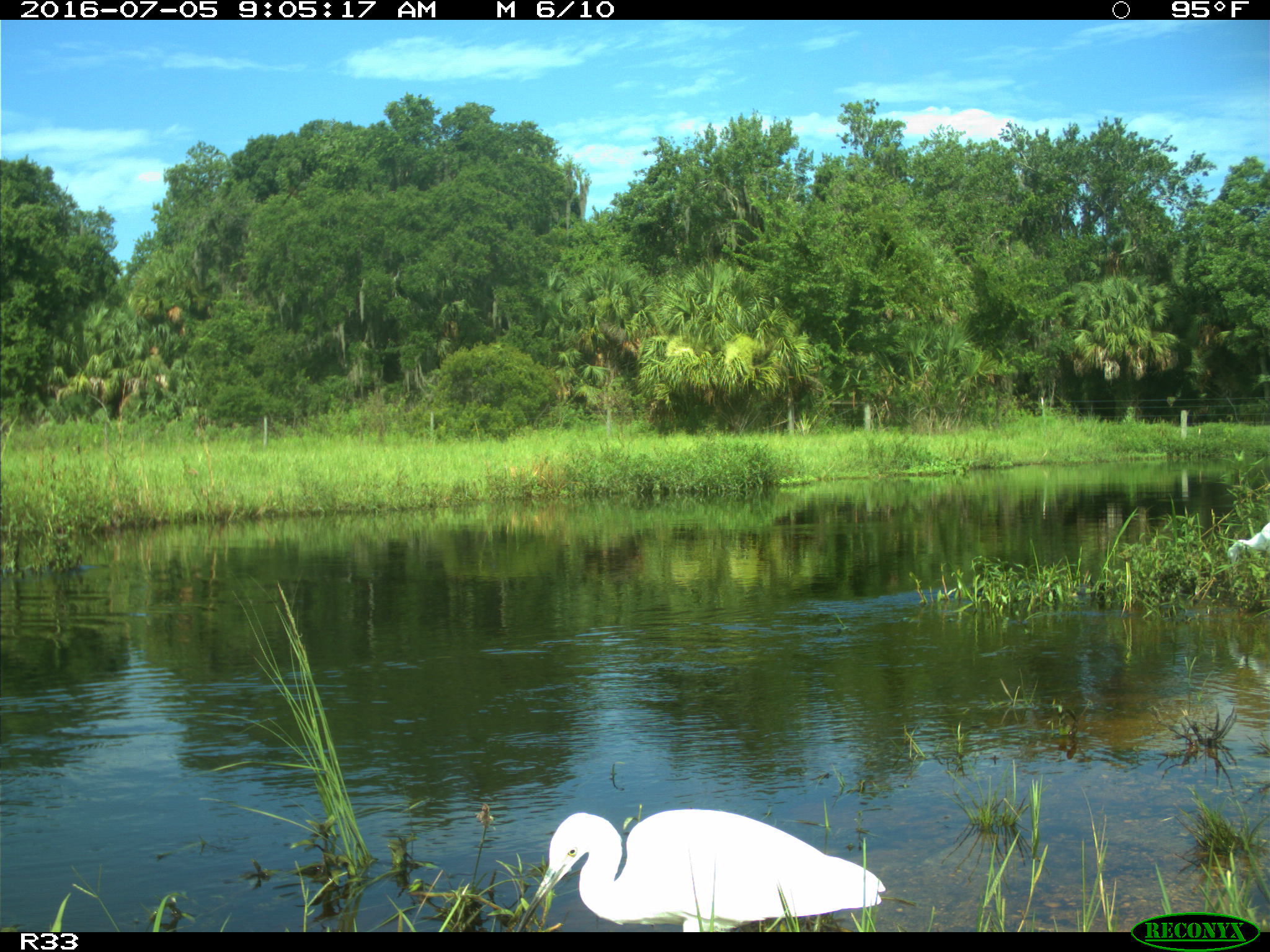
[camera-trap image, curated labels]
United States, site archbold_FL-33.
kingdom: Animalia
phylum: Chordata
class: Aves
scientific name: Aves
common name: birds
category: unidentified bird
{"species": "unidentified bird (birds) (Aves)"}